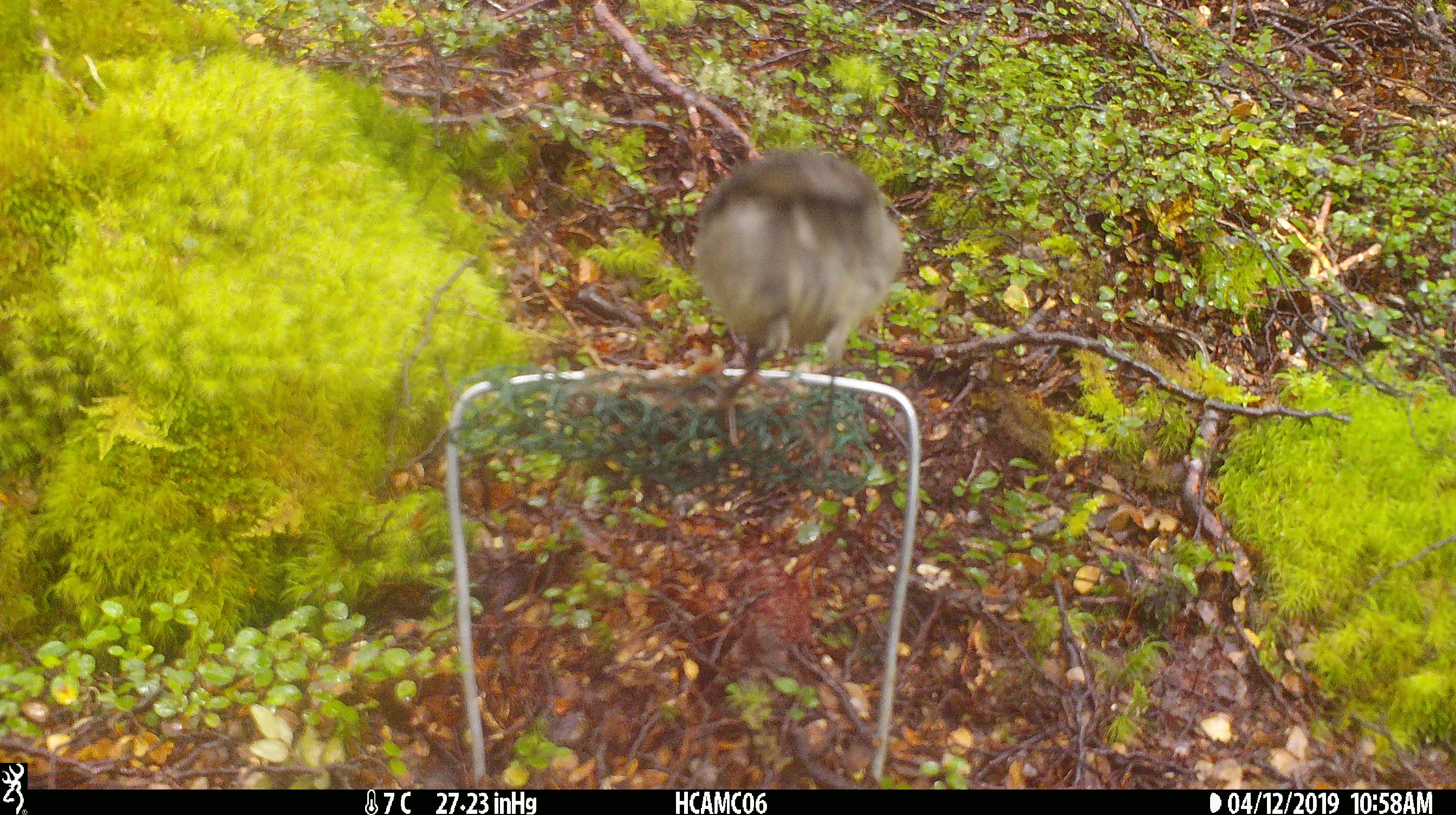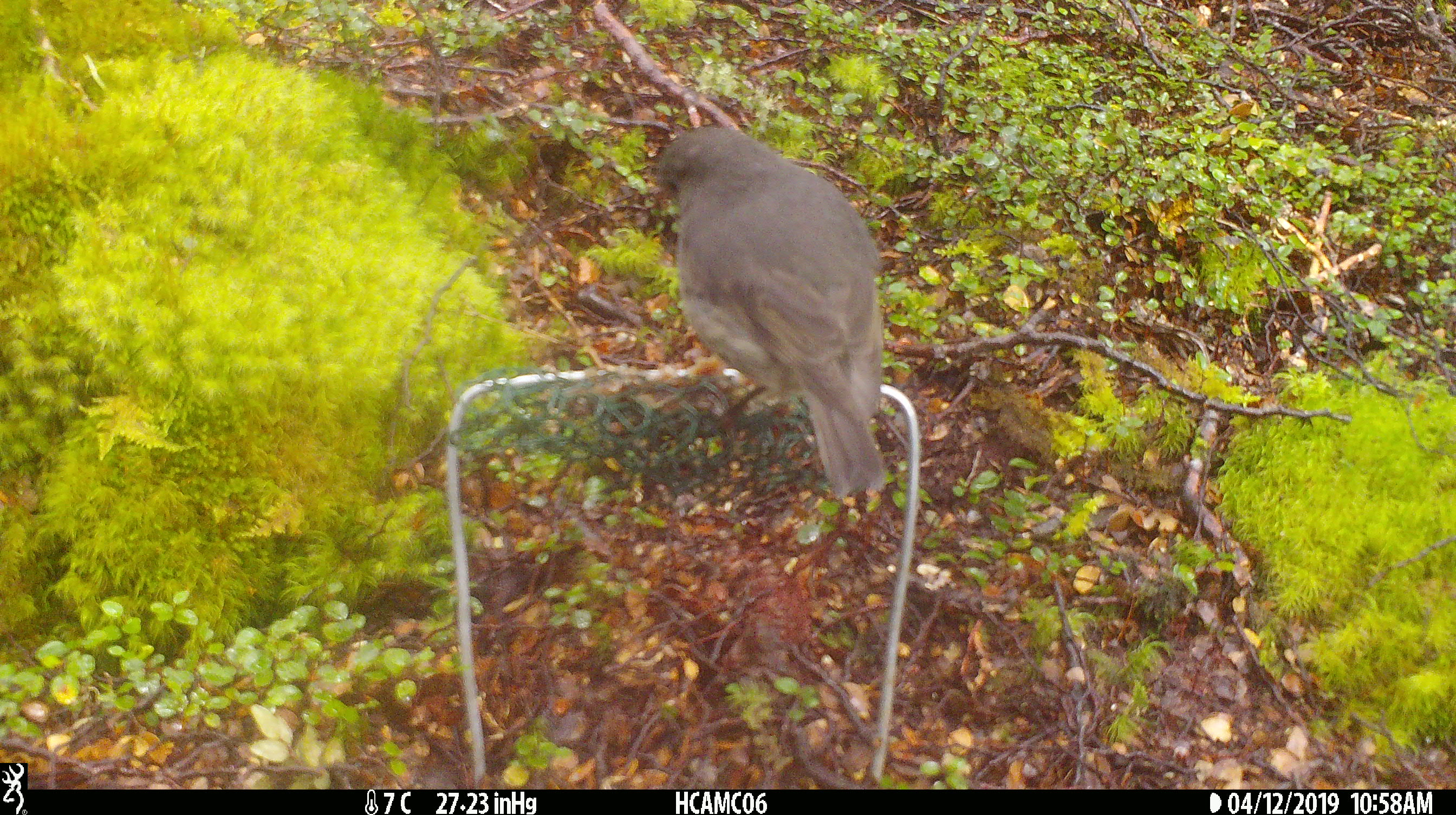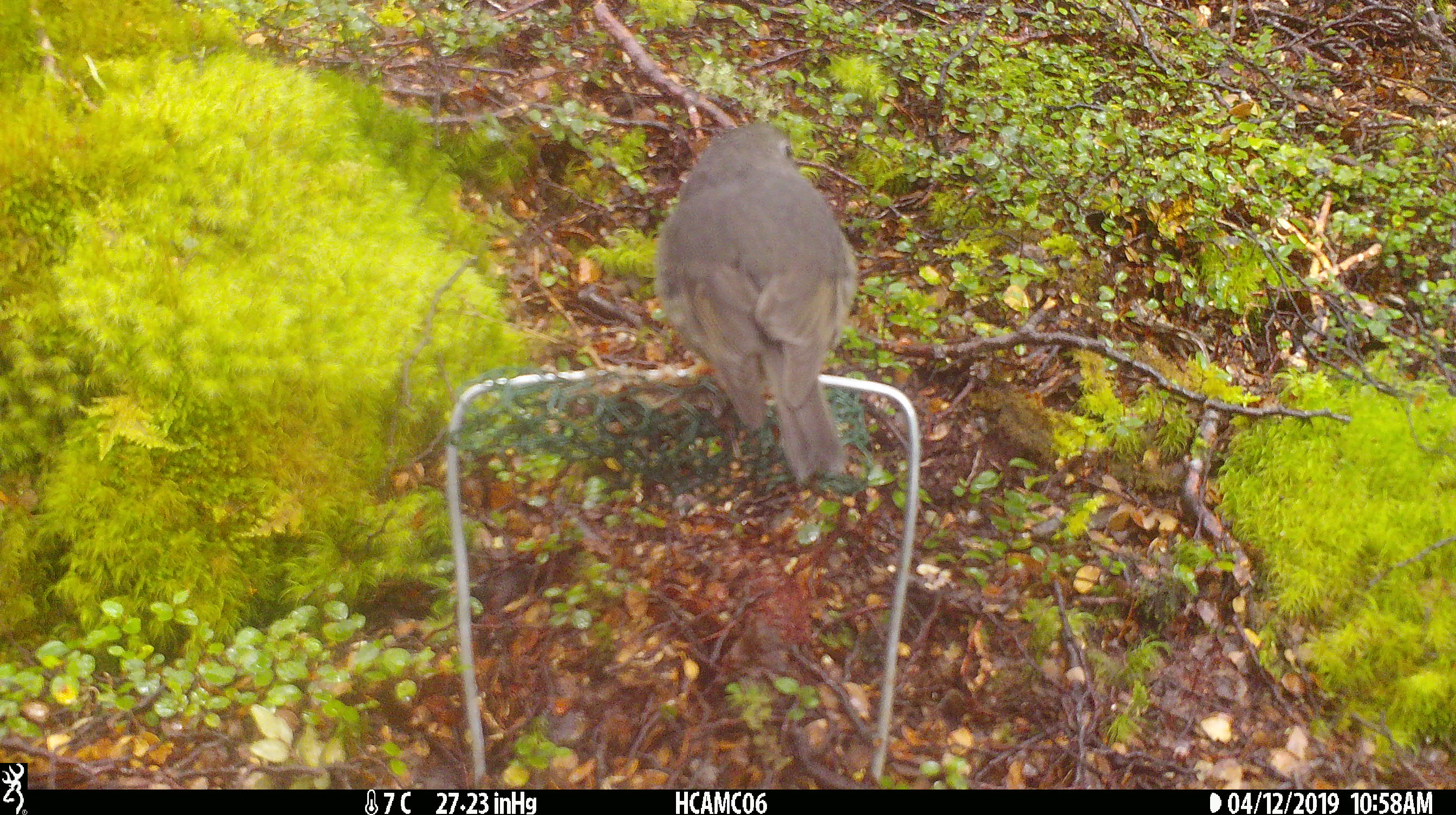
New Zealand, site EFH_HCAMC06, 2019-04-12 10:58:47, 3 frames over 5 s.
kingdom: Animalia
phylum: Chordata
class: Aves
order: Passeriformes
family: Petroicidae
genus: Petroica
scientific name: Petroica australis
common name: new zealand robin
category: robin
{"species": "robin (new zealand robin) (Petroica australis)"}